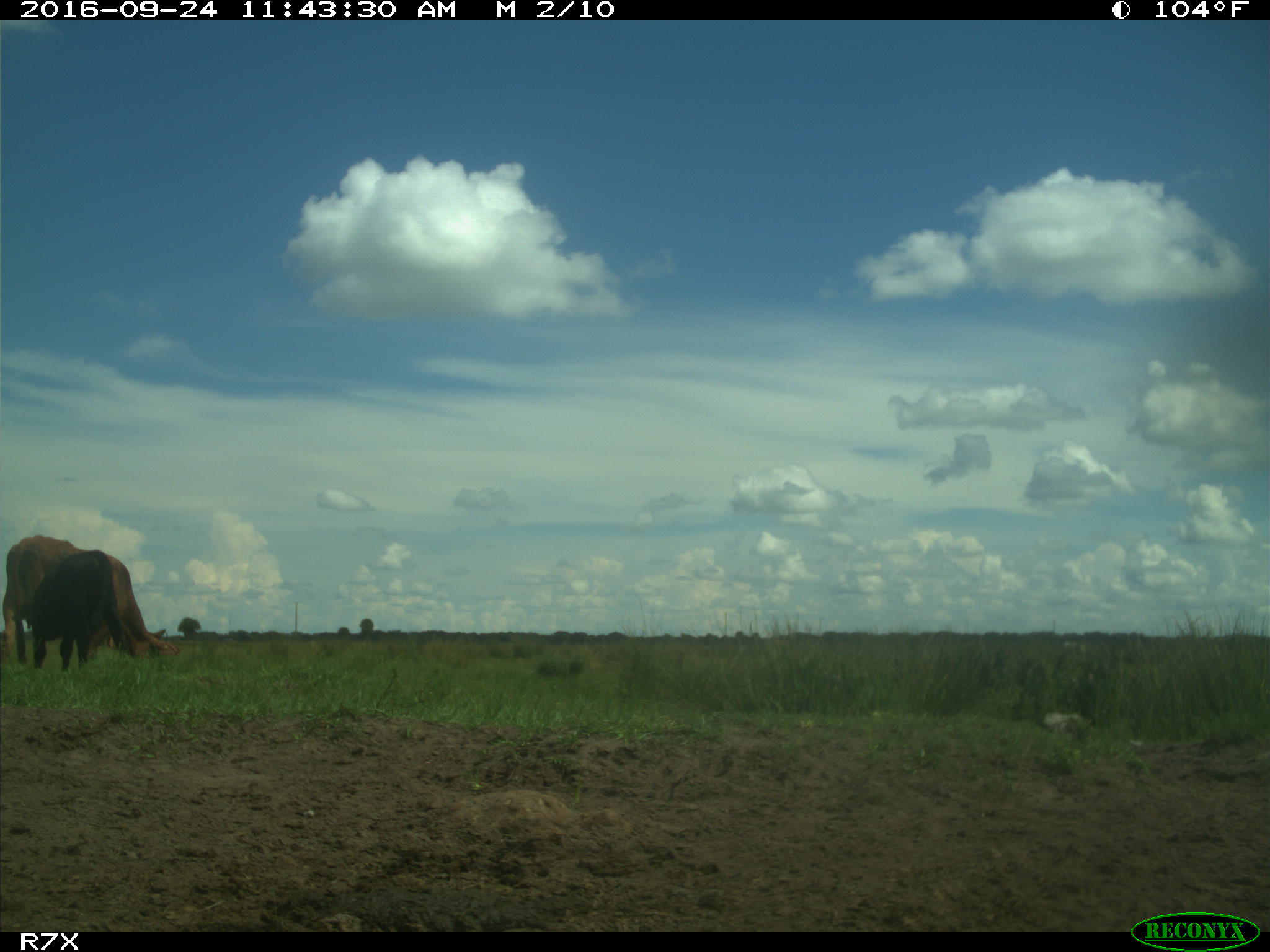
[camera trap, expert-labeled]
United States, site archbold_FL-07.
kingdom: Animalia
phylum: Chordata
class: Mammalia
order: Artiodactyla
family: Bovidae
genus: Bos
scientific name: Bos taurus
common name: domestic cow